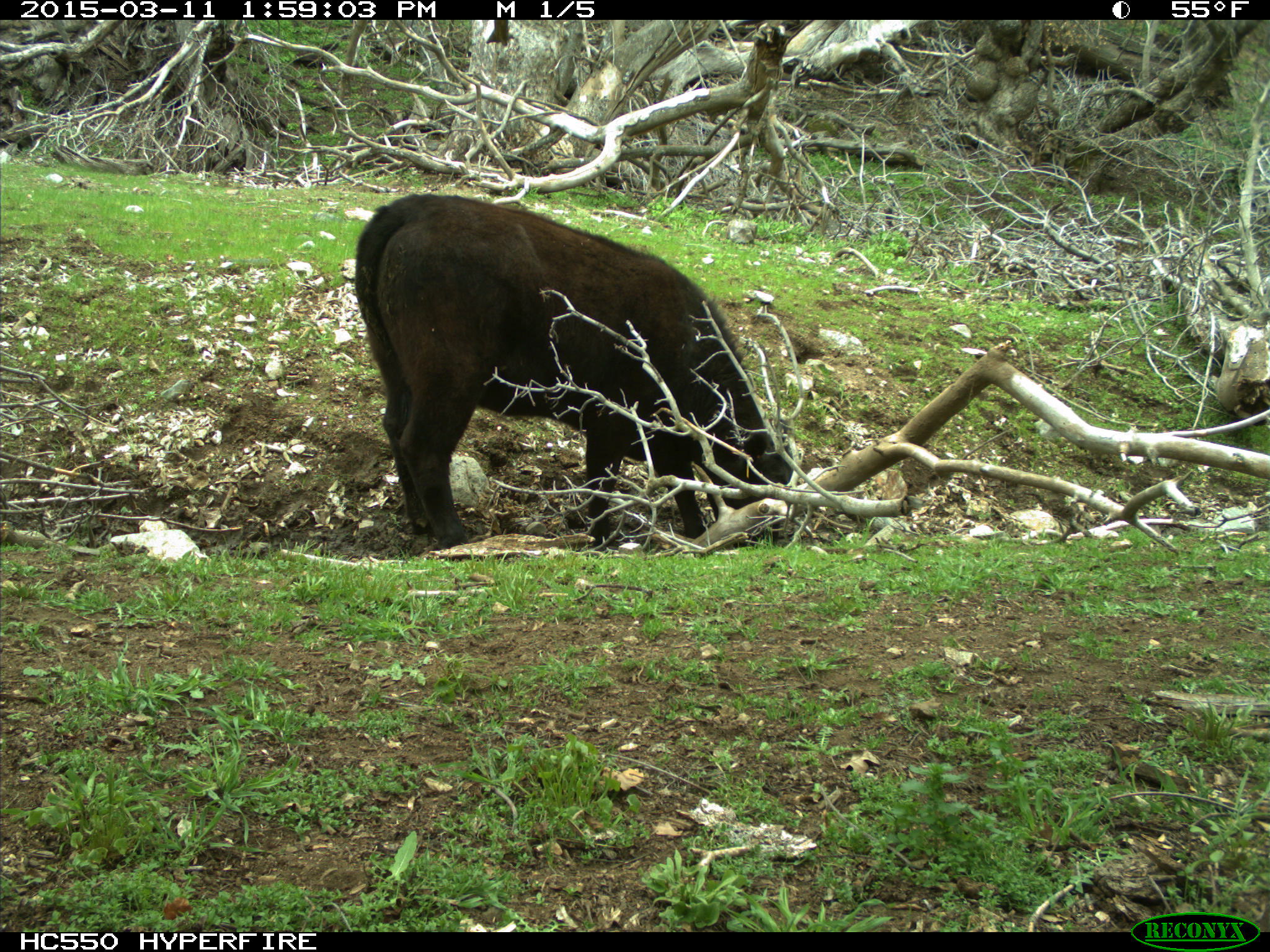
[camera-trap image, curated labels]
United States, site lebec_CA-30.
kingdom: Animalia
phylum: Chordata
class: Mammalia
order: Artiodactyla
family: Bovidae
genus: Bos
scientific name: Bos taurus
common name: domestic cow